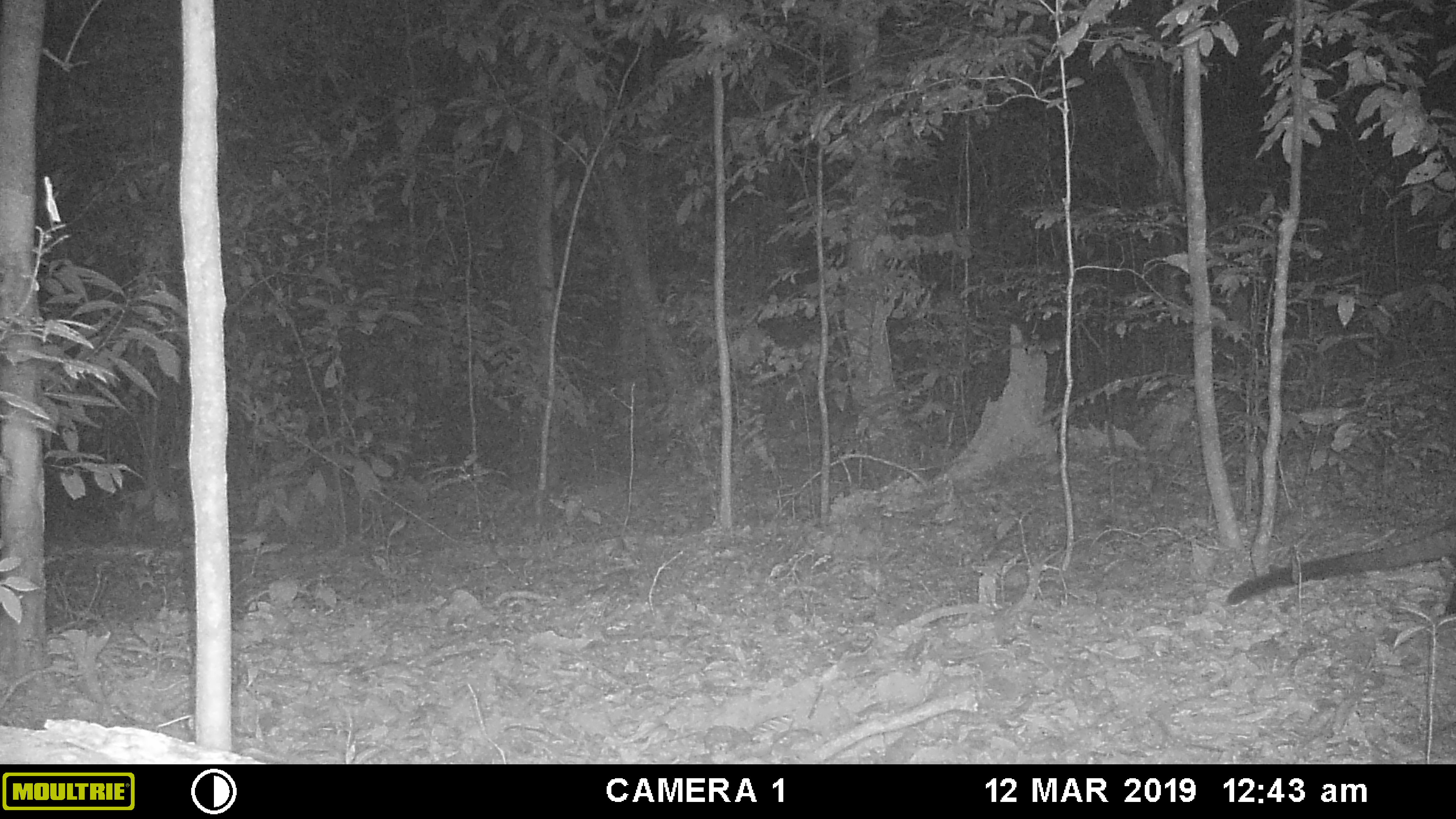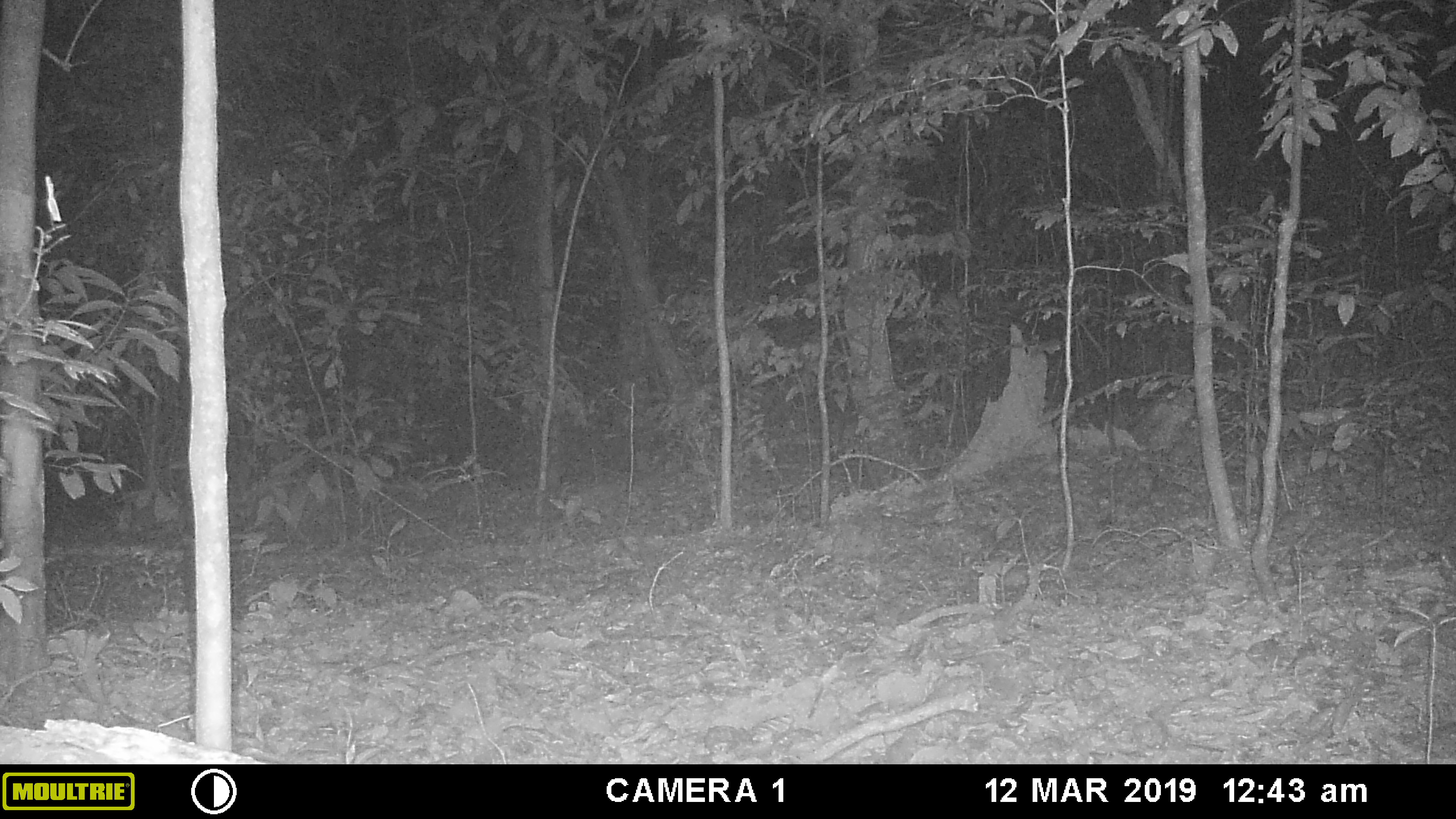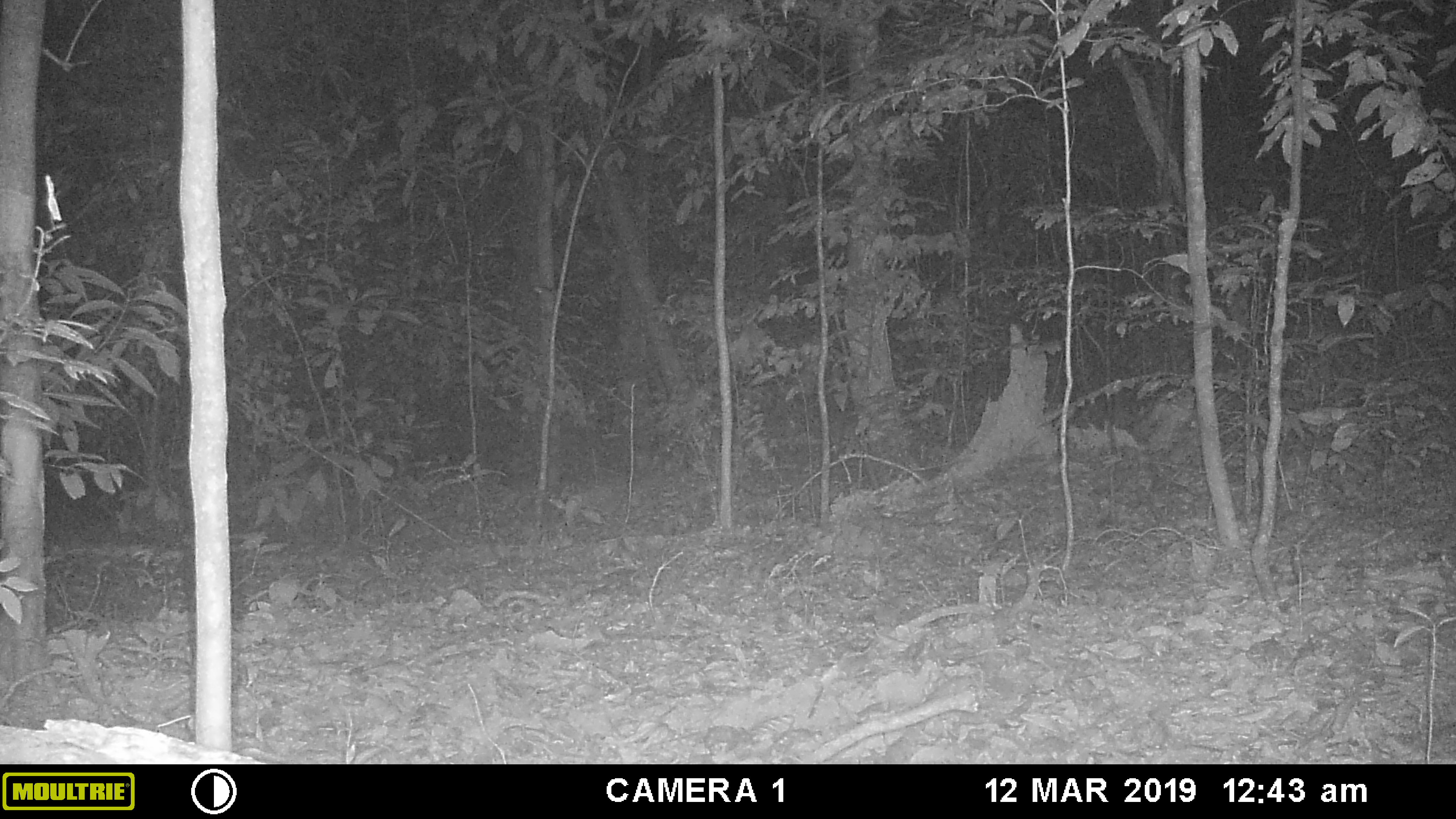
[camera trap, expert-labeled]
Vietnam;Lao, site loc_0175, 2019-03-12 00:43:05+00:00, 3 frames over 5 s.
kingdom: Animalia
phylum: Chordata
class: Mammalia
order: Carnivora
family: Viverridae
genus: Paradoxurus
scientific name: Paradoxurus hermaphroditus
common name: common palm civet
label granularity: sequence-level